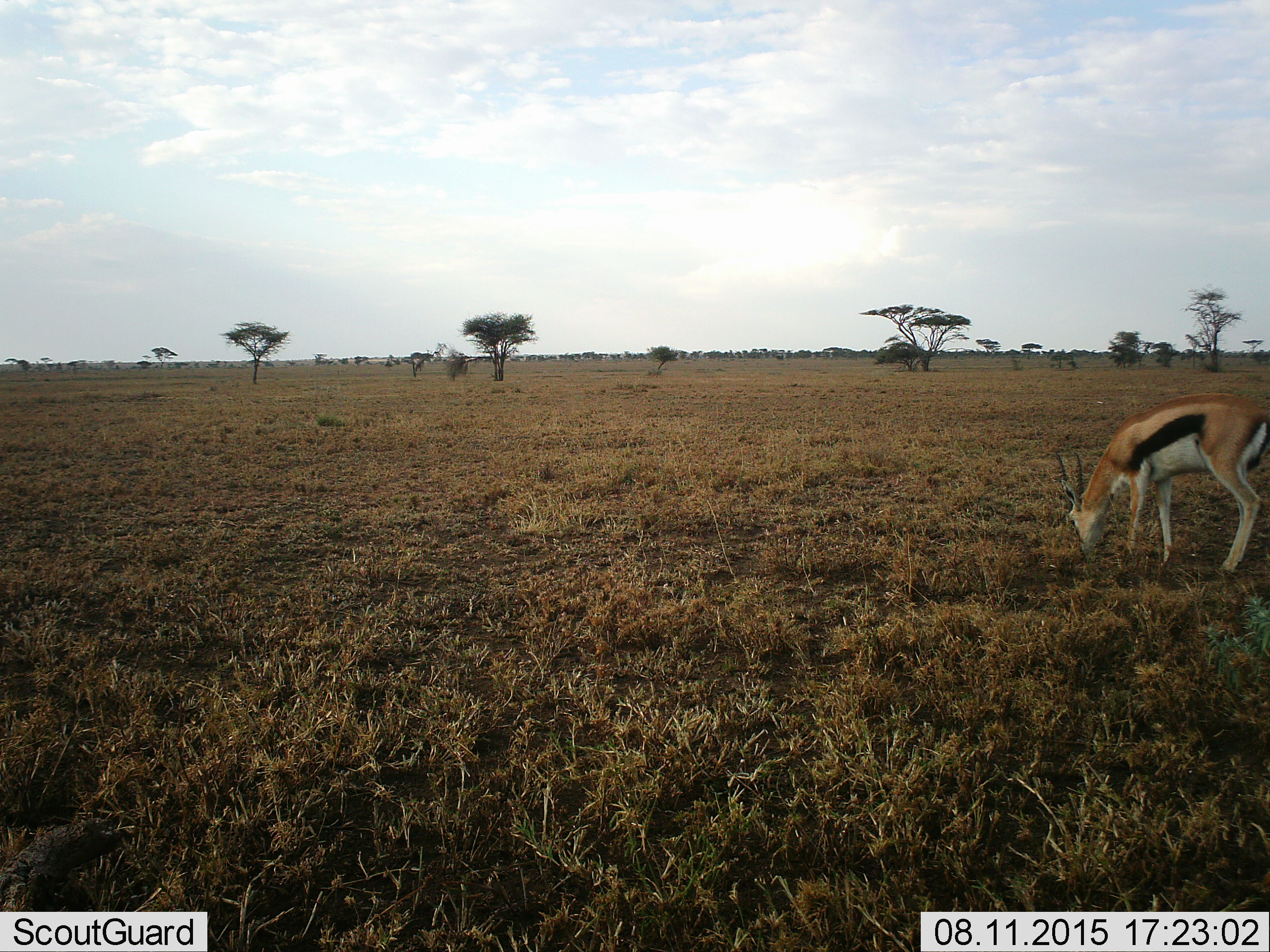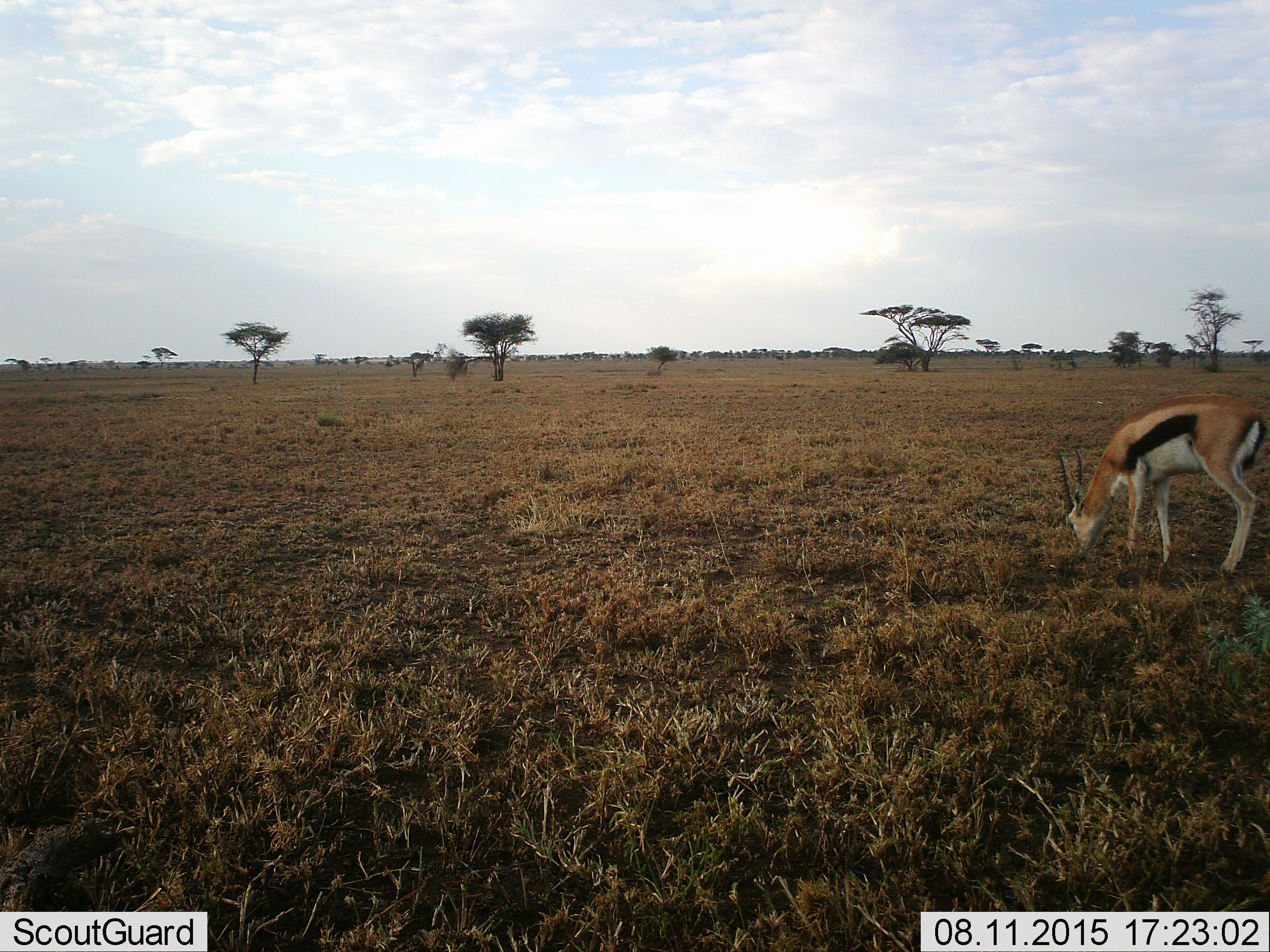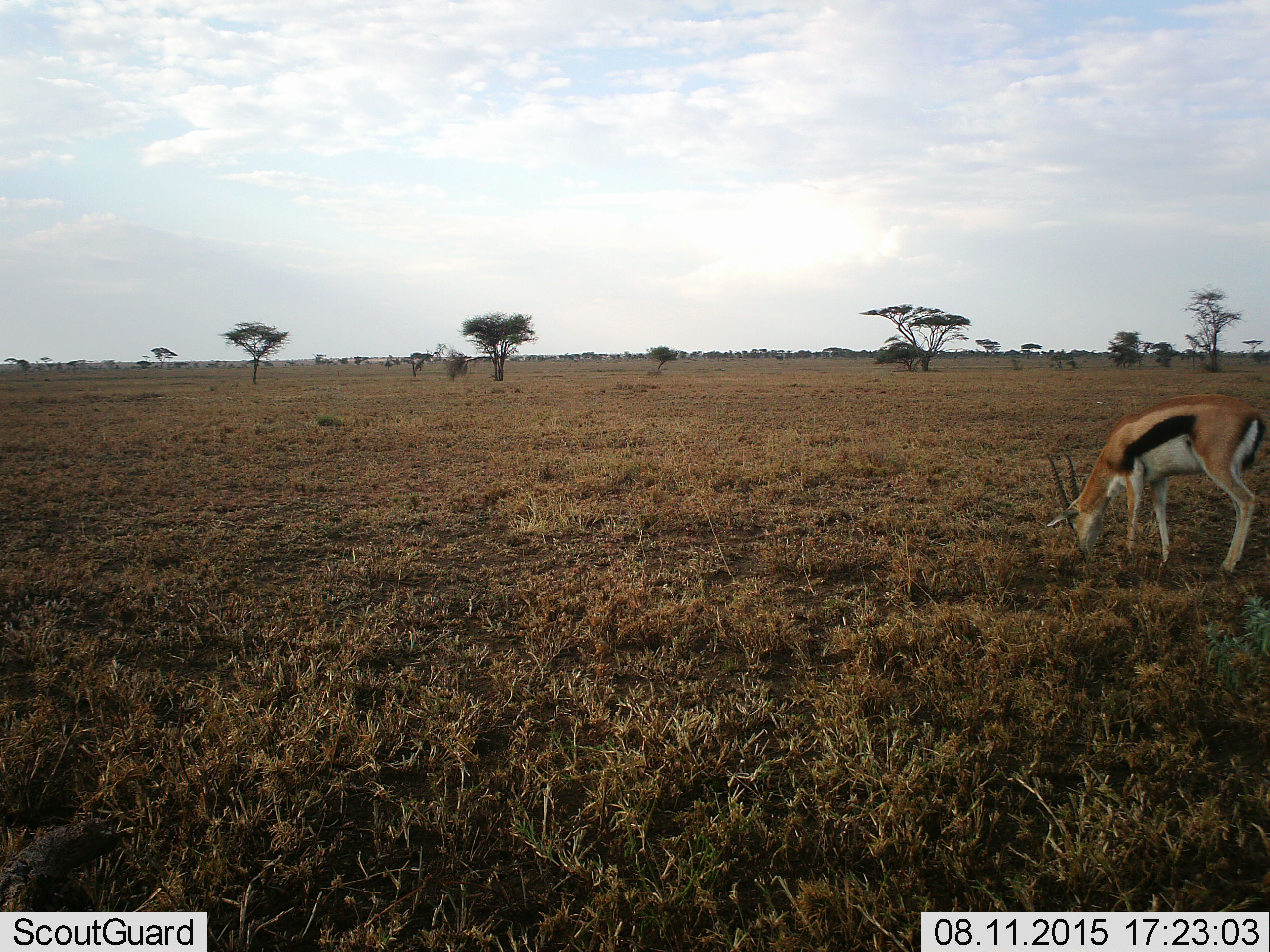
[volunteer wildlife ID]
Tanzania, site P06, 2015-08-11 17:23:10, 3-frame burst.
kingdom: Animalia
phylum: Chordata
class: Mammalia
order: Artiodactyla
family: Bovidae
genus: Eudorcas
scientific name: Eudorcas thomsonii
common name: thomson's gazelle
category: gazellethomsons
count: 1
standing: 0%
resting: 0%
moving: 0%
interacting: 0%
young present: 0%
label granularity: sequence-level